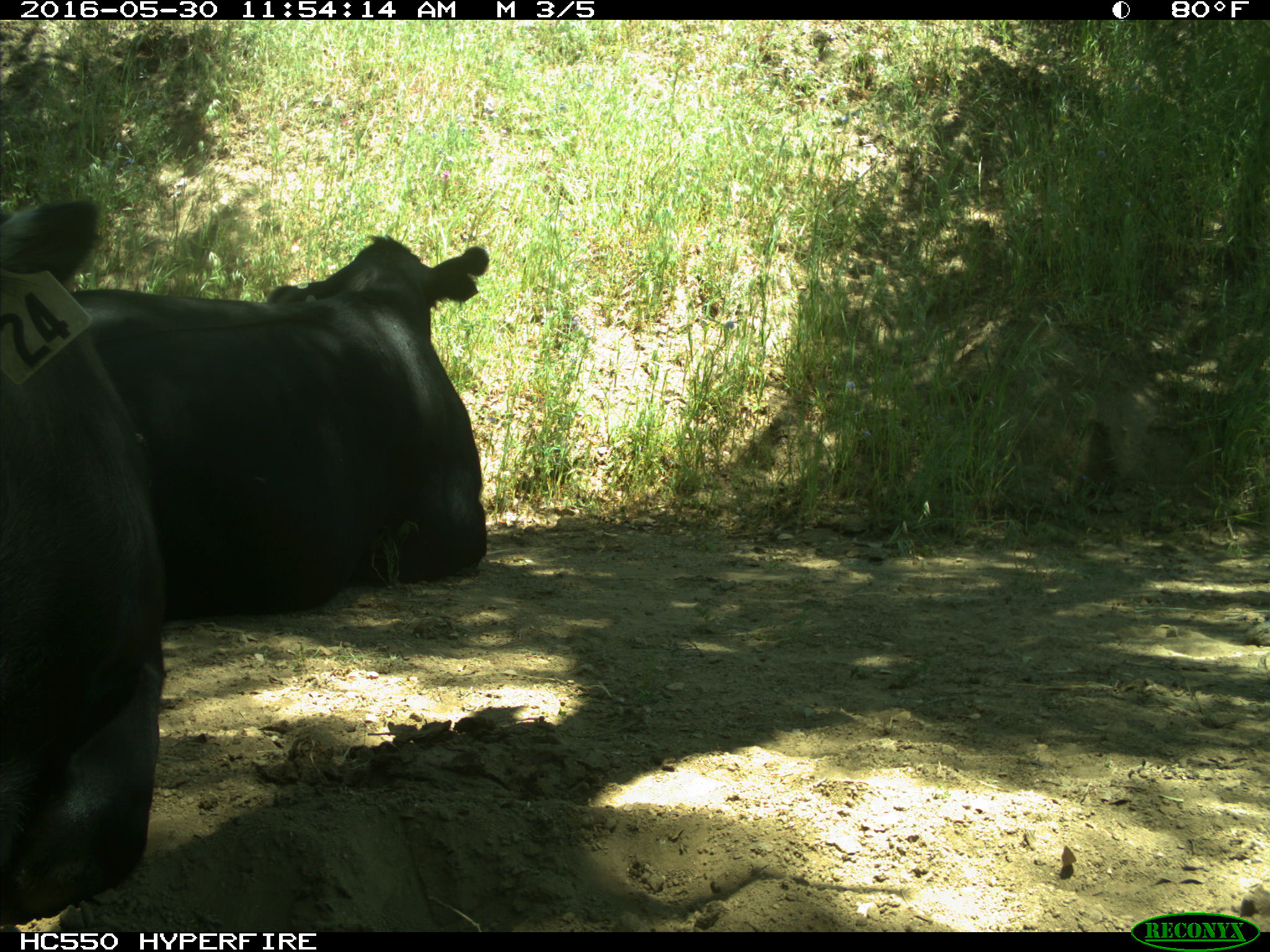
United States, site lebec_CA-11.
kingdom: Animalia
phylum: Chordata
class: Mammalia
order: Artiodactyla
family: Bovidae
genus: Bos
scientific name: Bos taurus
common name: domestic cow